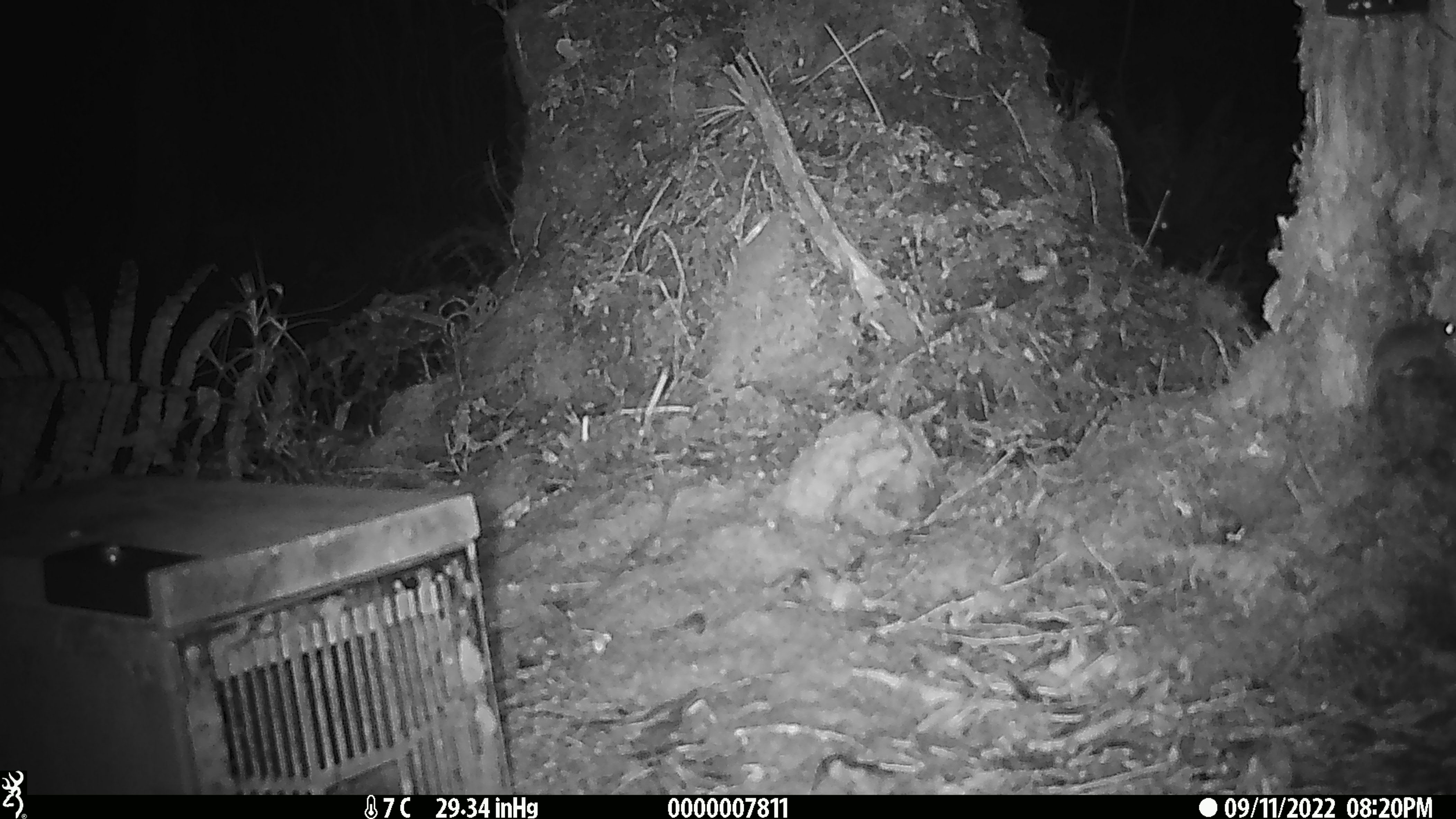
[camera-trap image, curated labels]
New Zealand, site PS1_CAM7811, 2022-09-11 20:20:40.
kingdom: Animalia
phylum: Chordata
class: Mammalia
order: Rodentia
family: Muridae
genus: Mus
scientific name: Mus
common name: mouse